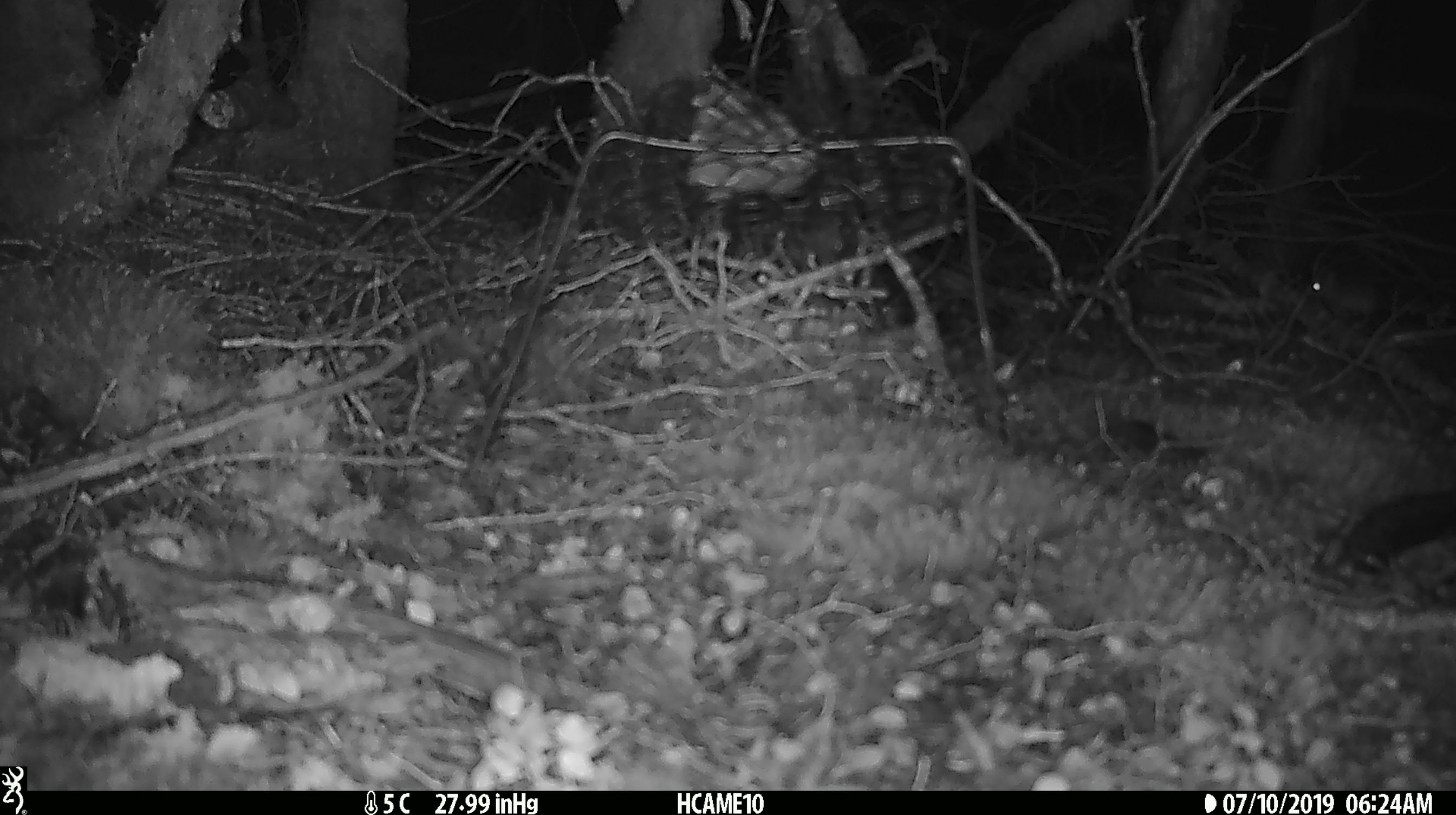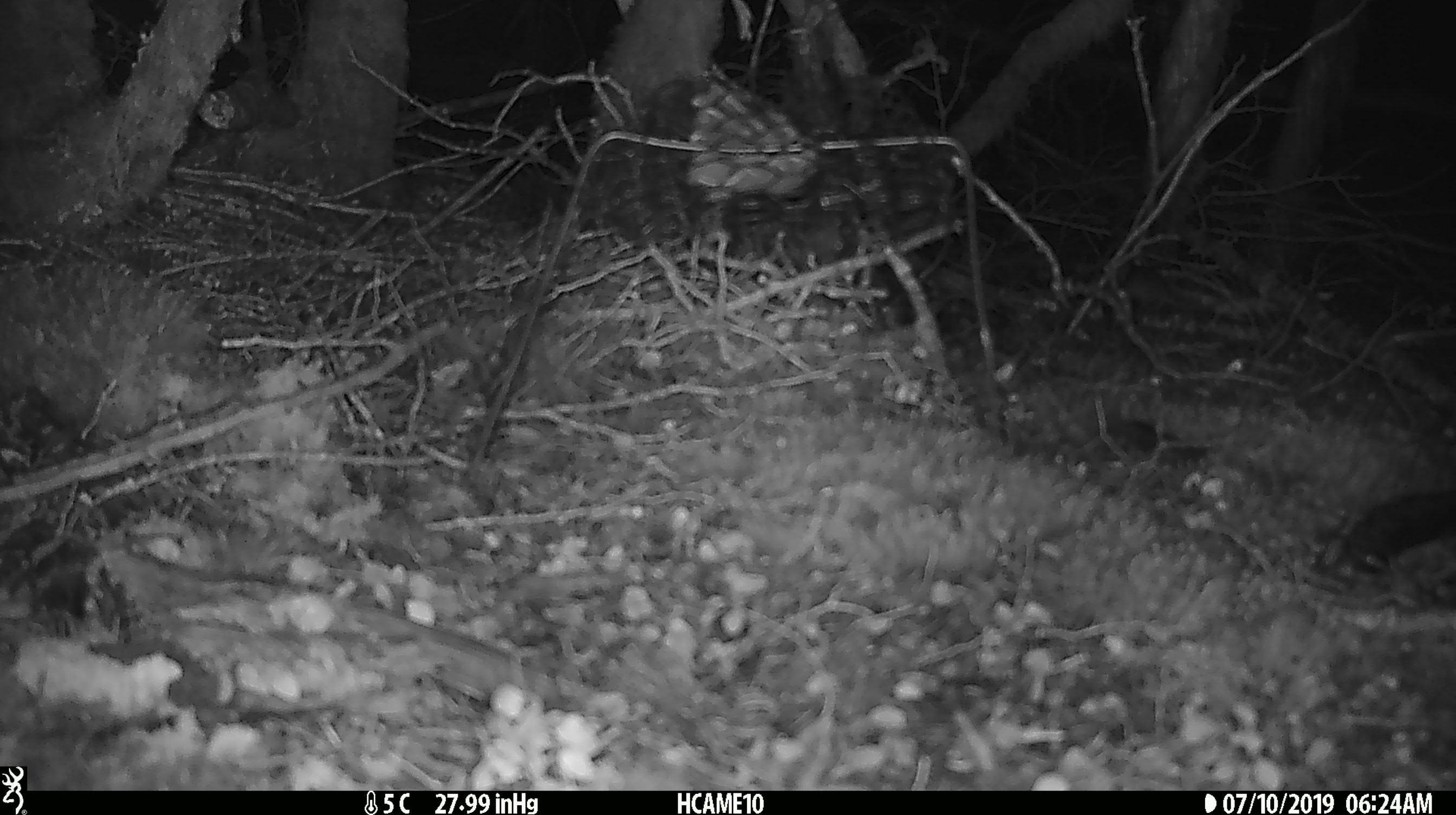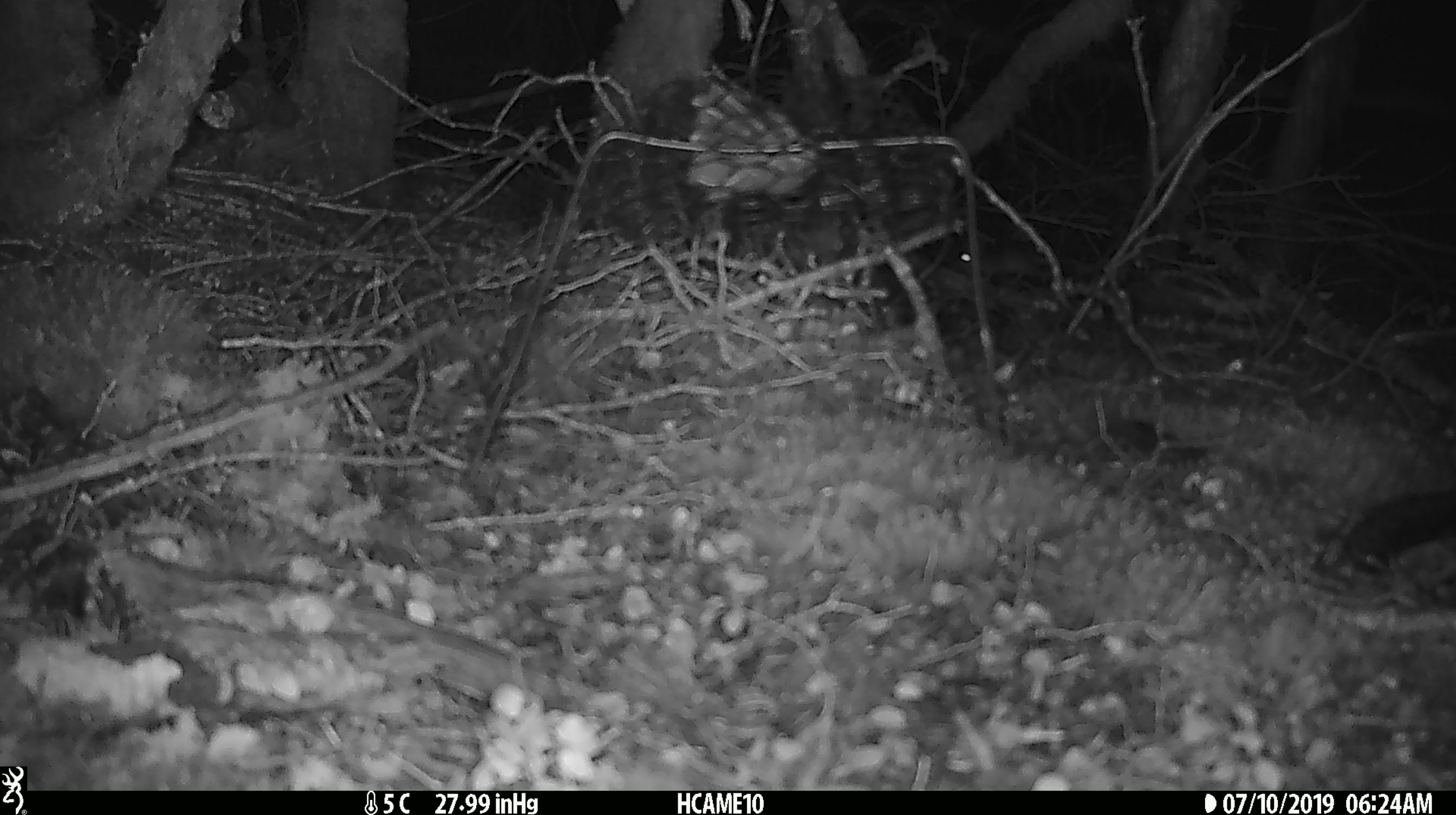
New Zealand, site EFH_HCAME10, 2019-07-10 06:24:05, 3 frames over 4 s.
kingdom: Animalia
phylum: Chordata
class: Mammalia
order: Rodentia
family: Muridae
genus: Mus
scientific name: Mus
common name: mouse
Mouse (Mus).